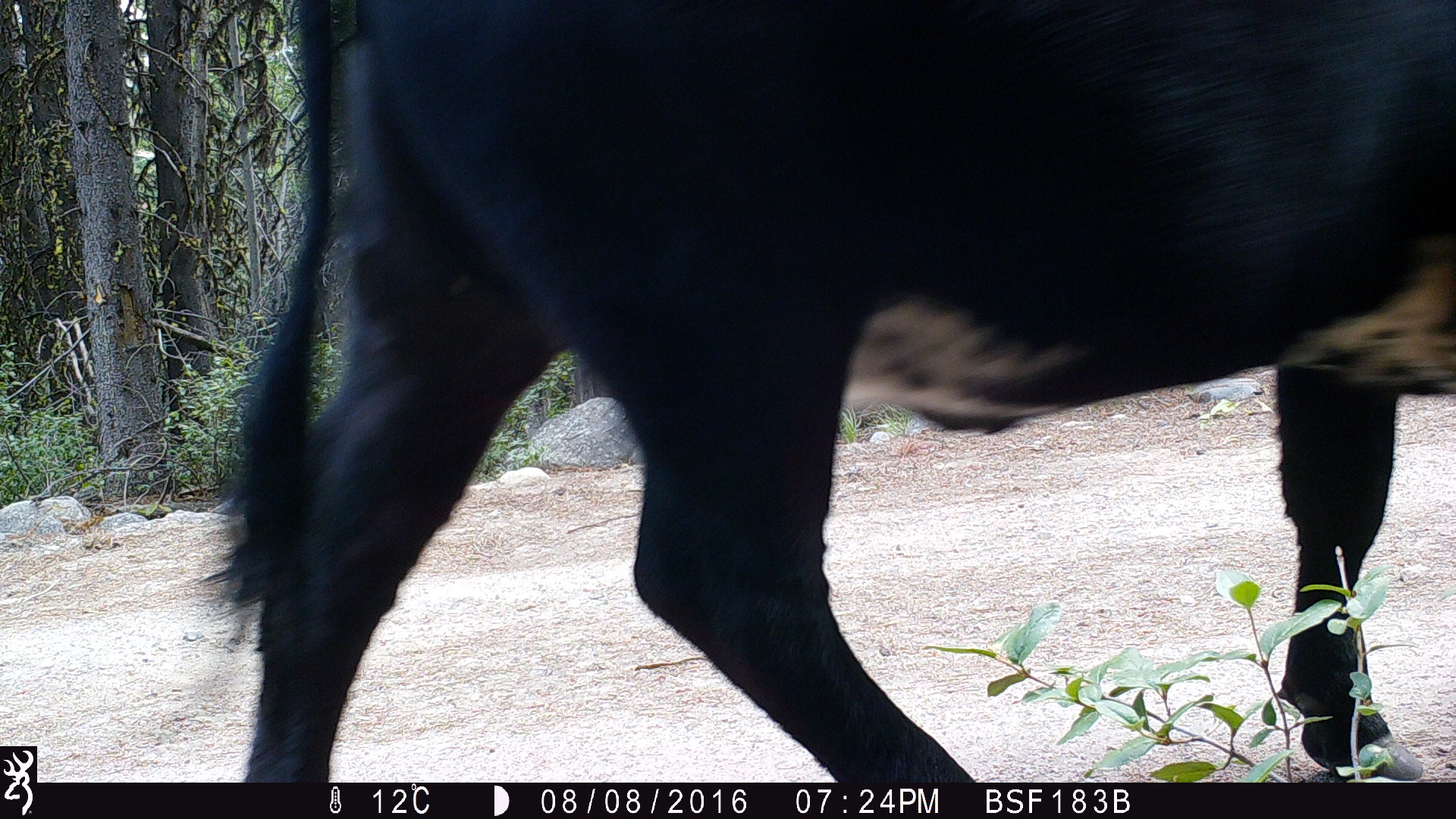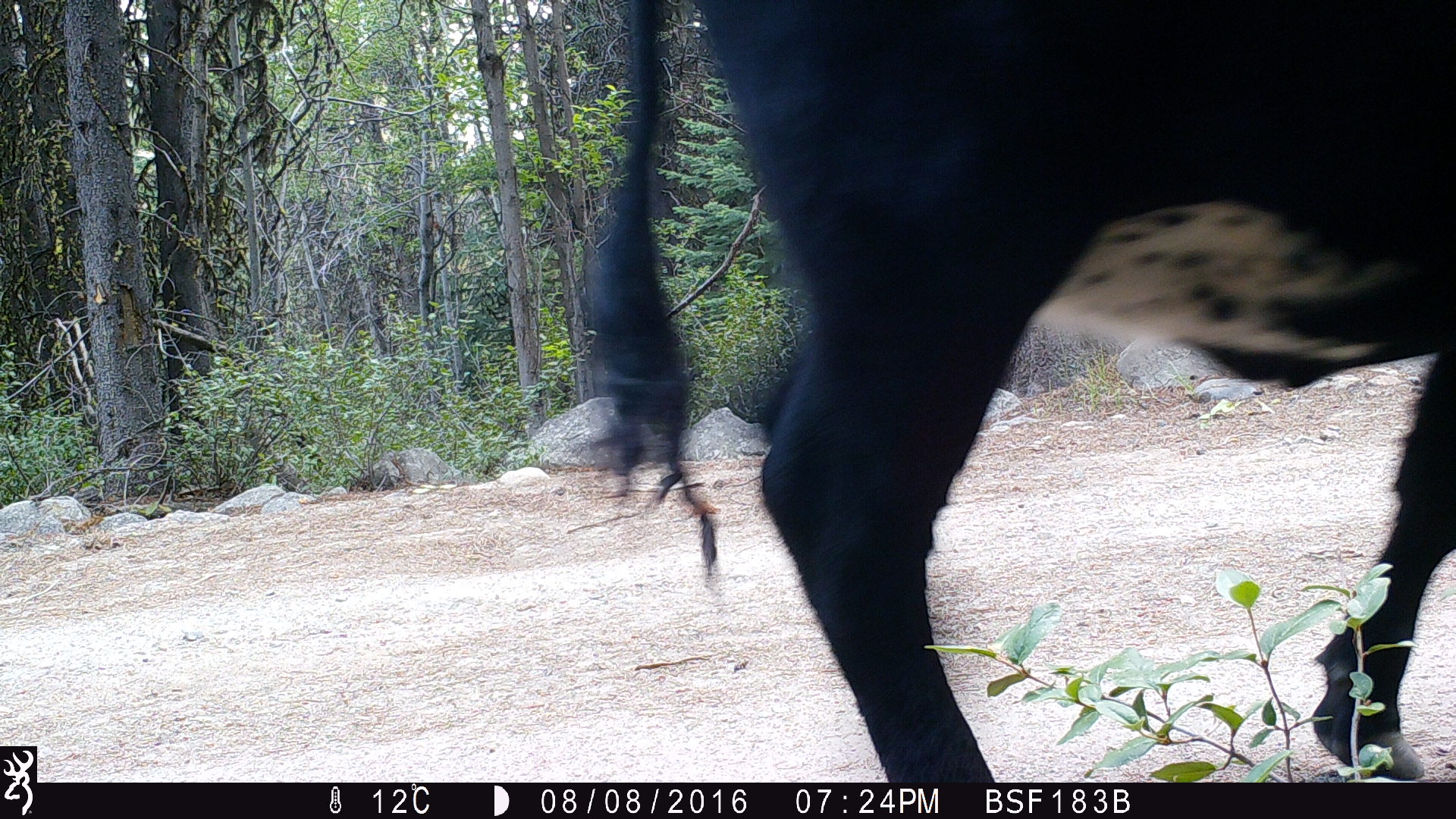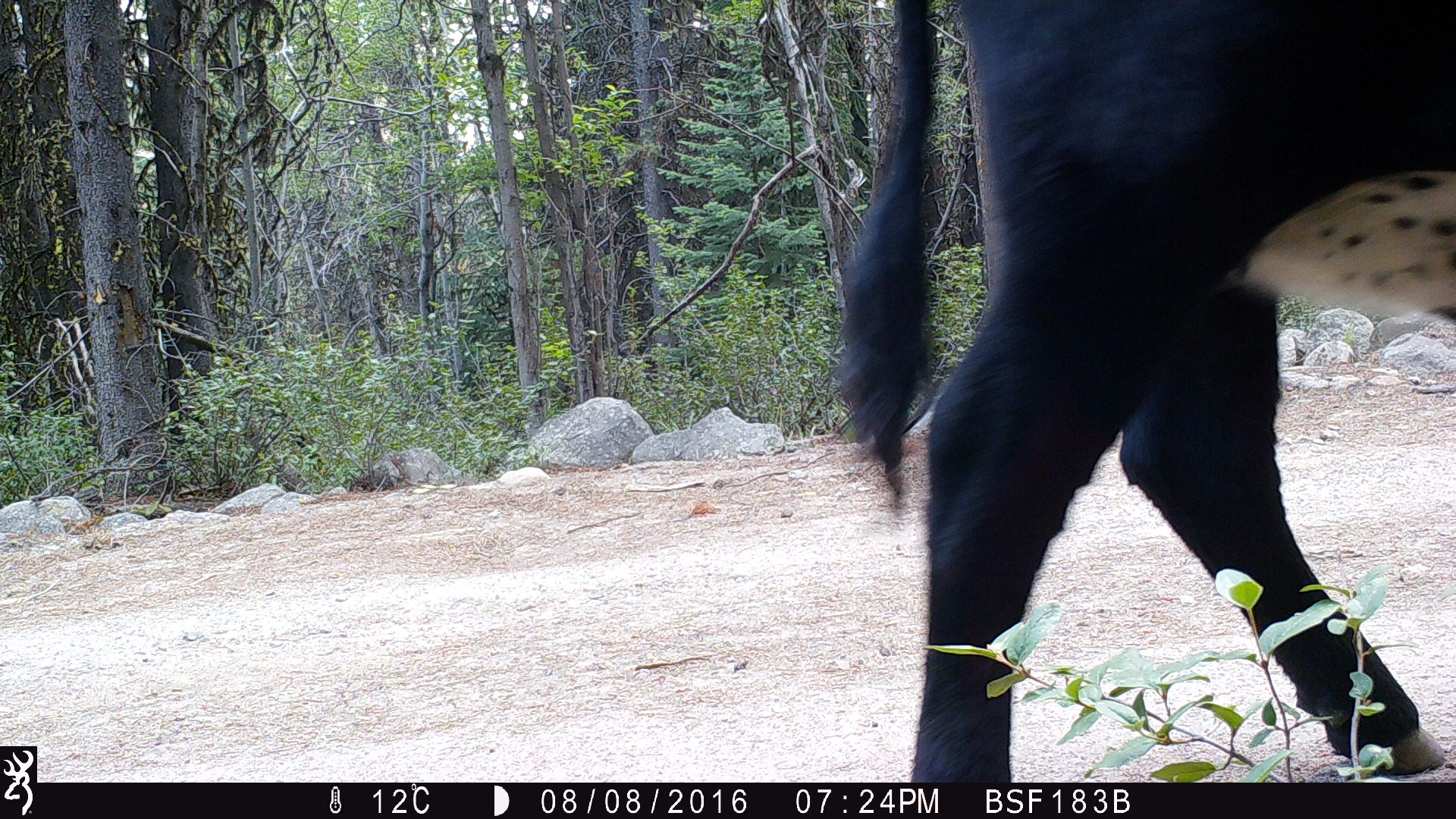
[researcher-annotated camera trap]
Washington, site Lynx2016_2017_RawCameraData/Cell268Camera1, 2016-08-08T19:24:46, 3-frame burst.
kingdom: Animalia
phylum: Chordata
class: Mammalia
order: Artiodactyla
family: Bovidae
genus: Bos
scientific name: Bos taurus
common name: domestic cattle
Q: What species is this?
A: Domestic cattle (Bos taurus).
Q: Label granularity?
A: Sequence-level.